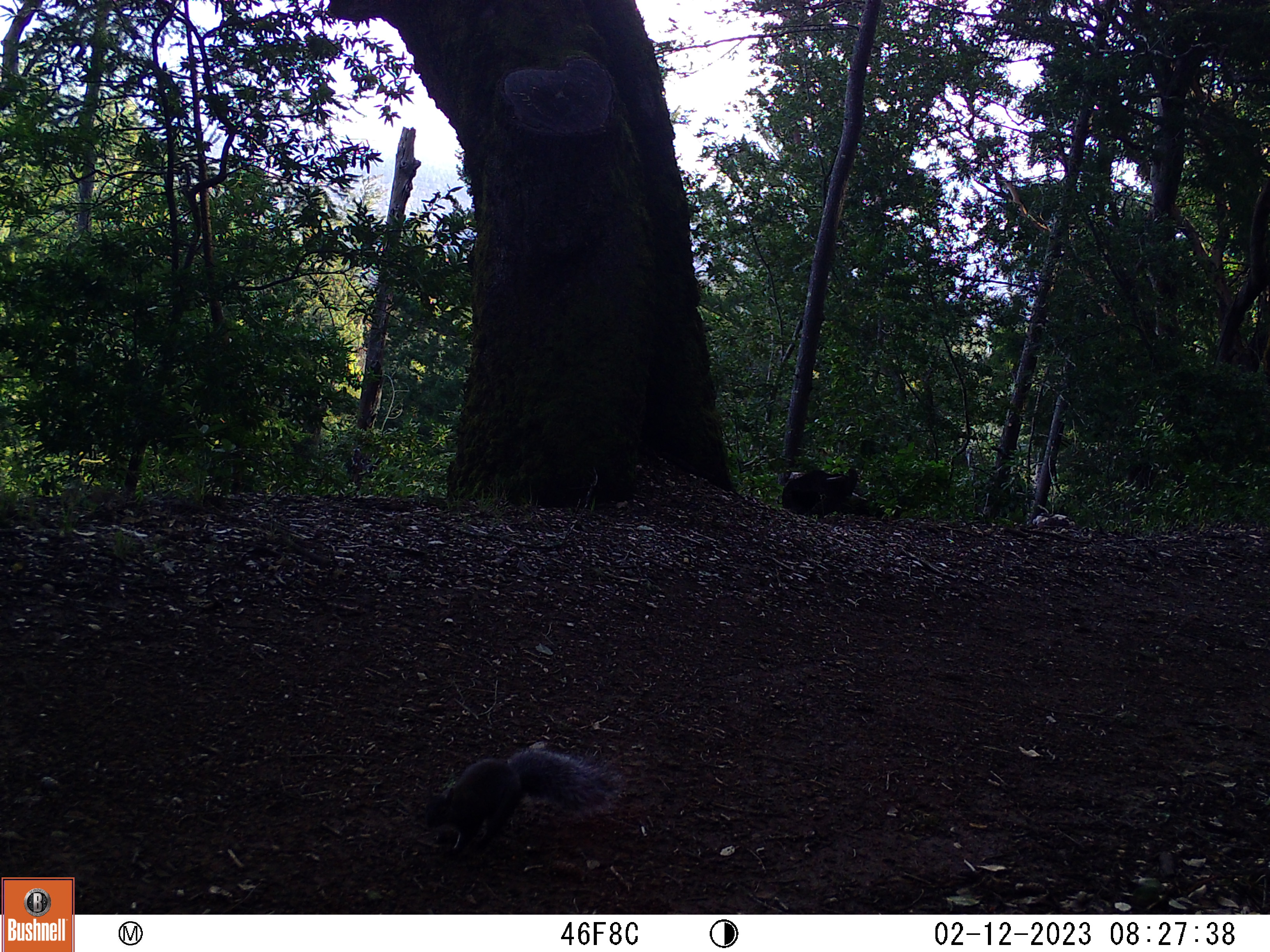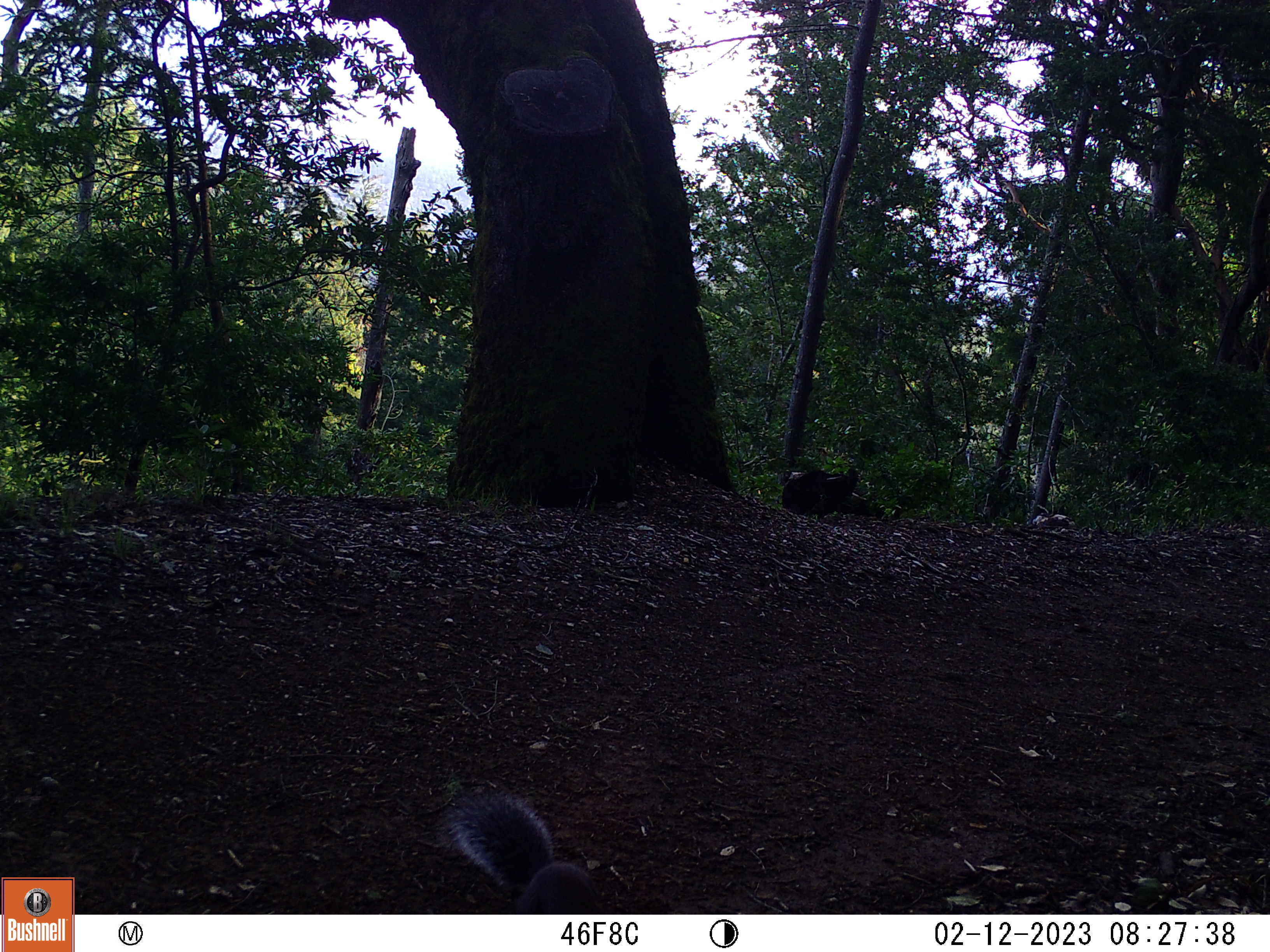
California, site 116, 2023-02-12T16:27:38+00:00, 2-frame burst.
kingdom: Animalia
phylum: Chordata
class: Mammalia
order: Rodentia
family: Sciuridae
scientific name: Sciuridae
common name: squirrel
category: unknown squirrel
Unknown squirrel (squirrel) (Sciuridae).